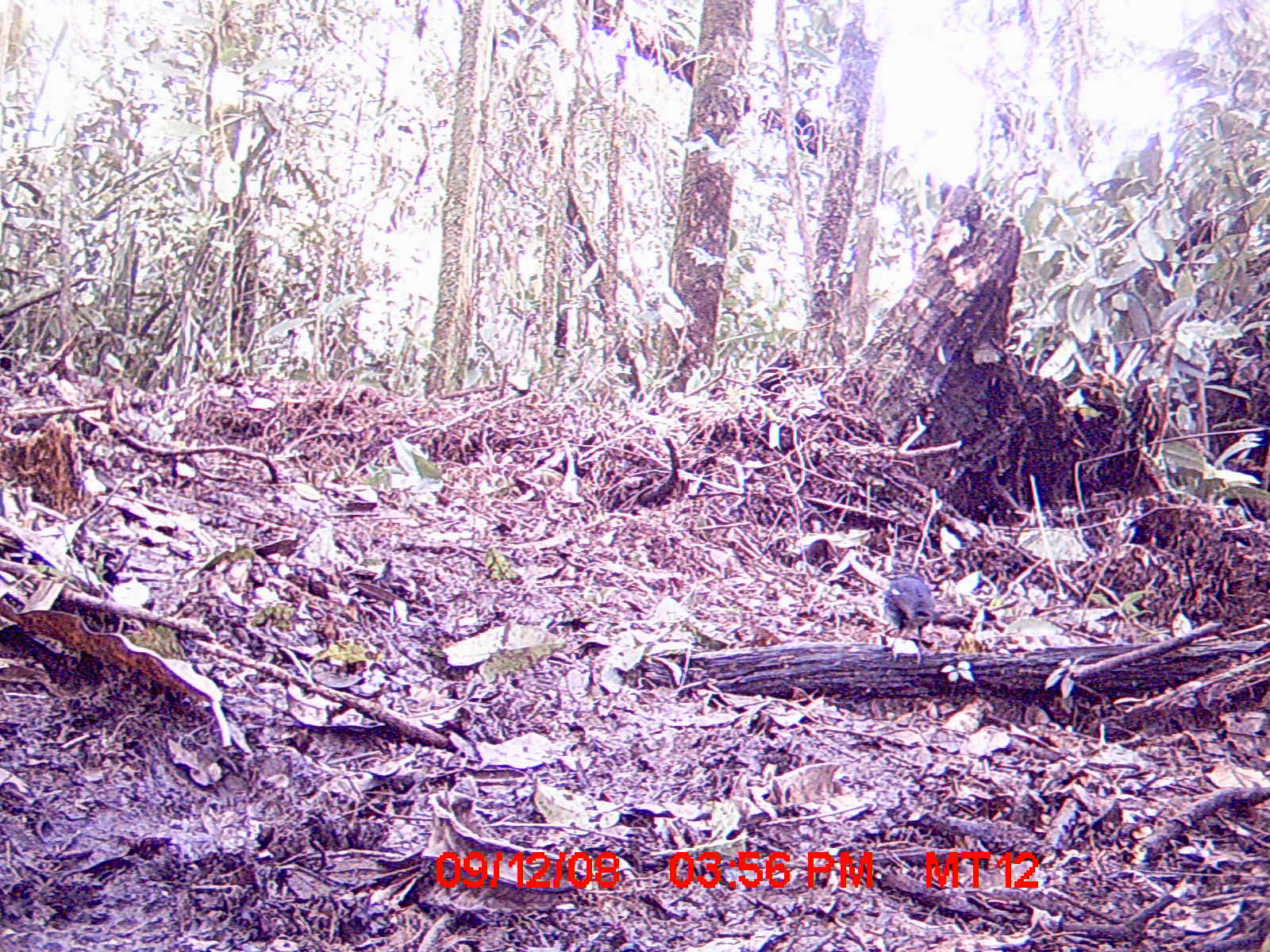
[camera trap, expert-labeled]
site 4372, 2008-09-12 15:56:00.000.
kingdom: Animalia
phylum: Chordata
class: Aves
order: Passeriformes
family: Muscicapidae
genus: Copsychus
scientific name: Copsychus albospecularis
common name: madagascar magpie-robin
Copsychus albospecularis (madagascar magpie-robin), count 1.